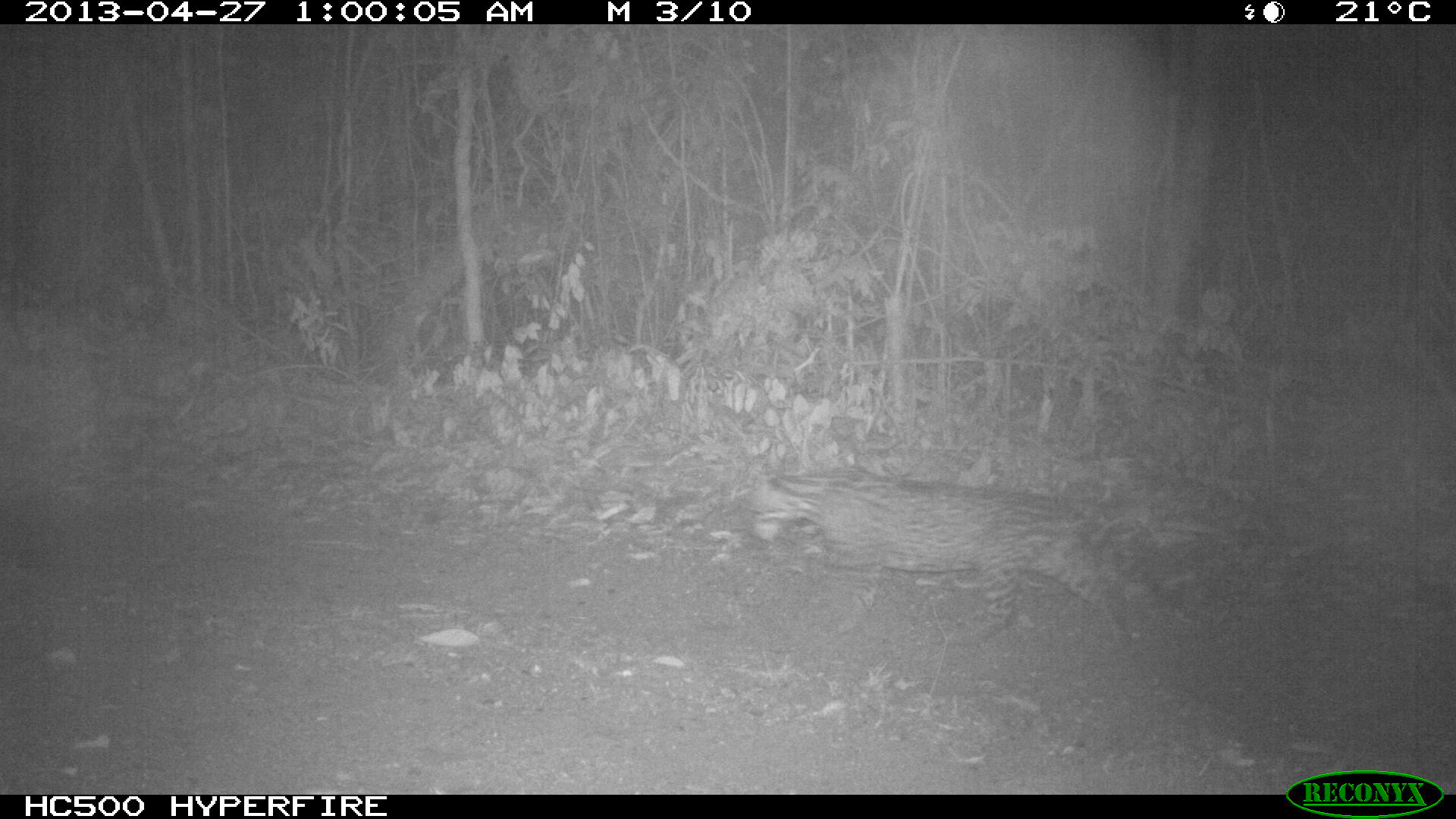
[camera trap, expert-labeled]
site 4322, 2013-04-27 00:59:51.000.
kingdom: Animalia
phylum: Chordata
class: Mammalia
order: Carnivora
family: Felidae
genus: Leopardus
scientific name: Leopardus pardalis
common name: ocelot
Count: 1.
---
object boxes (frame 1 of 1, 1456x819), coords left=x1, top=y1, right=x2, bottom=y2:
leopardus pardalis: left=732, top=460, right=1215, bottom=639